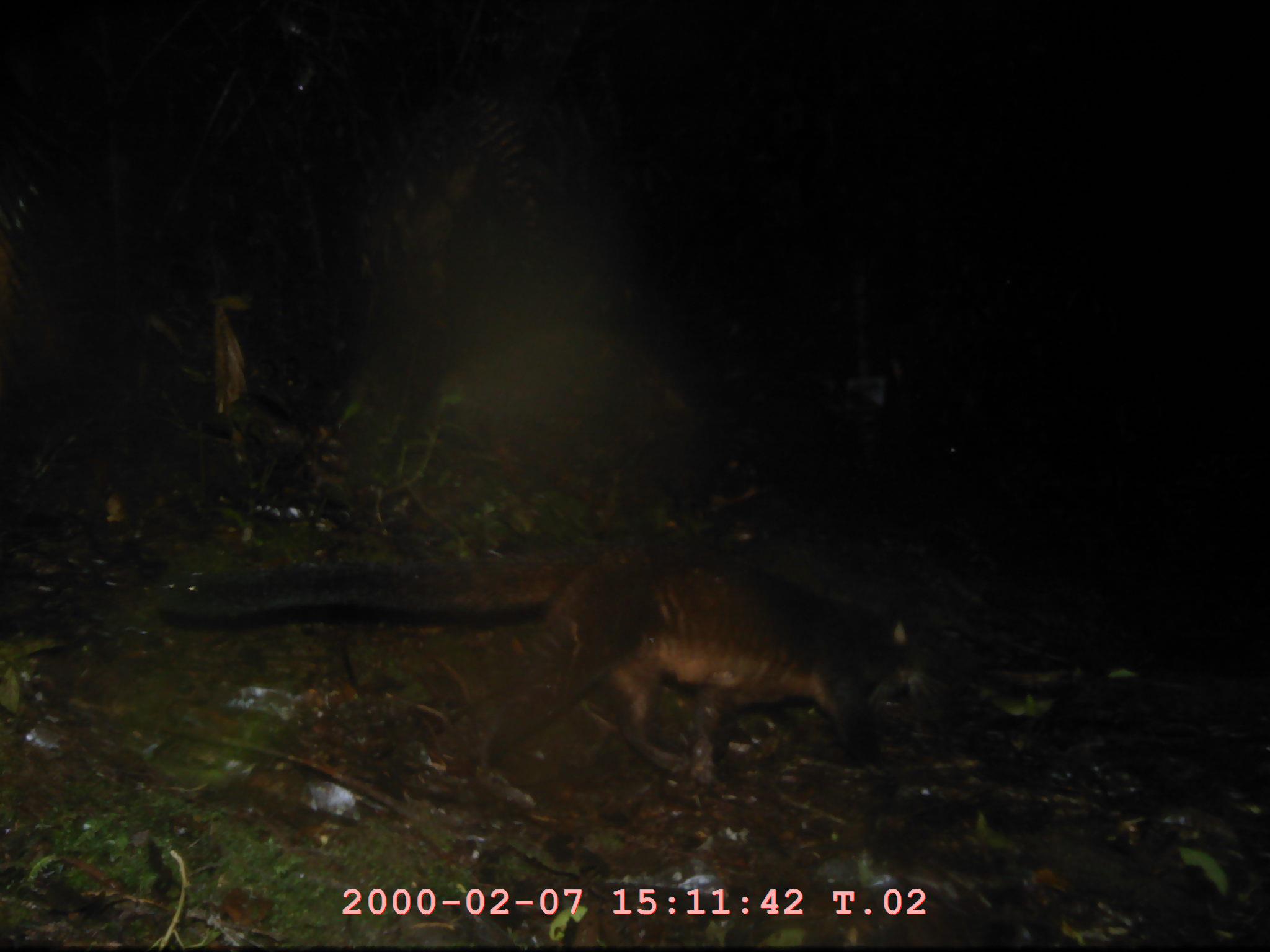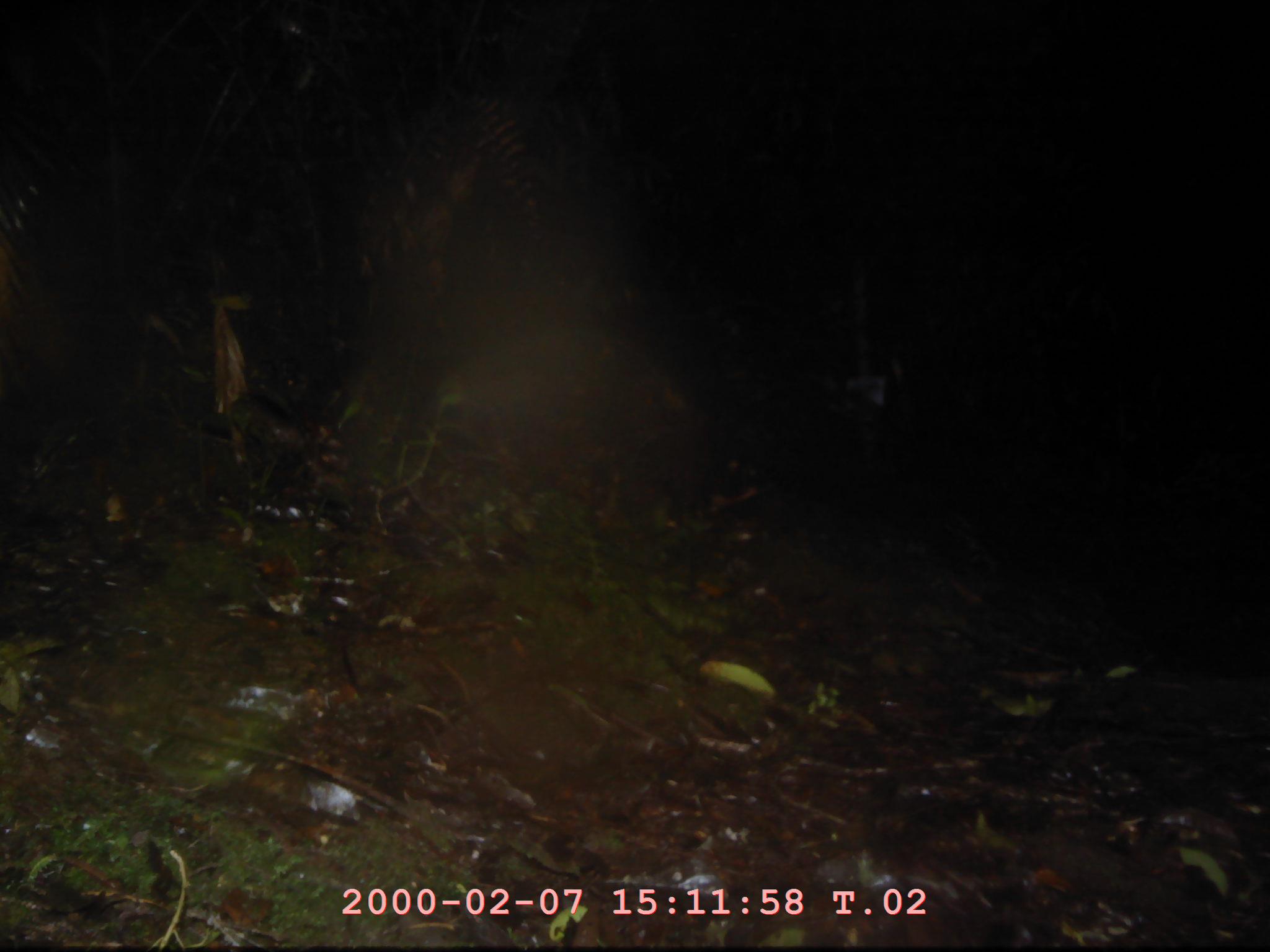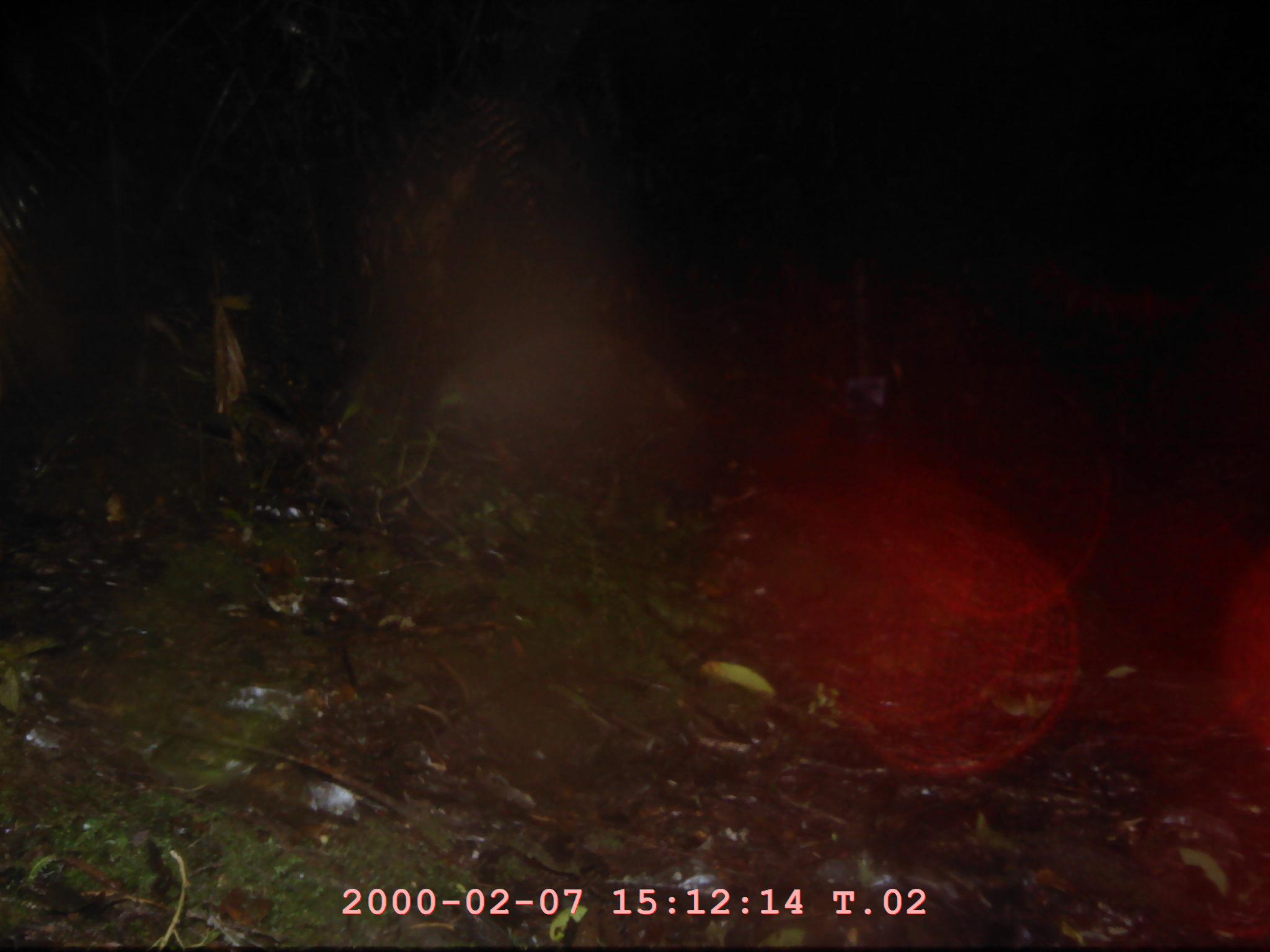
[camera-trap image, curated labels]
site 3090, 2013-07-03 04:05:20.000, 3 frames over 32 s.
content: unidentified animal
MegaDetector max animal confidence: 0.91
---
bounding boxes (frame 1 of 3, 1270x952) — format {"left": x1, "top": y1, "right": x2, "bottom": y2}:
unknown: {"left": 153, "top": 537, "right": 922, "bottom": 809}